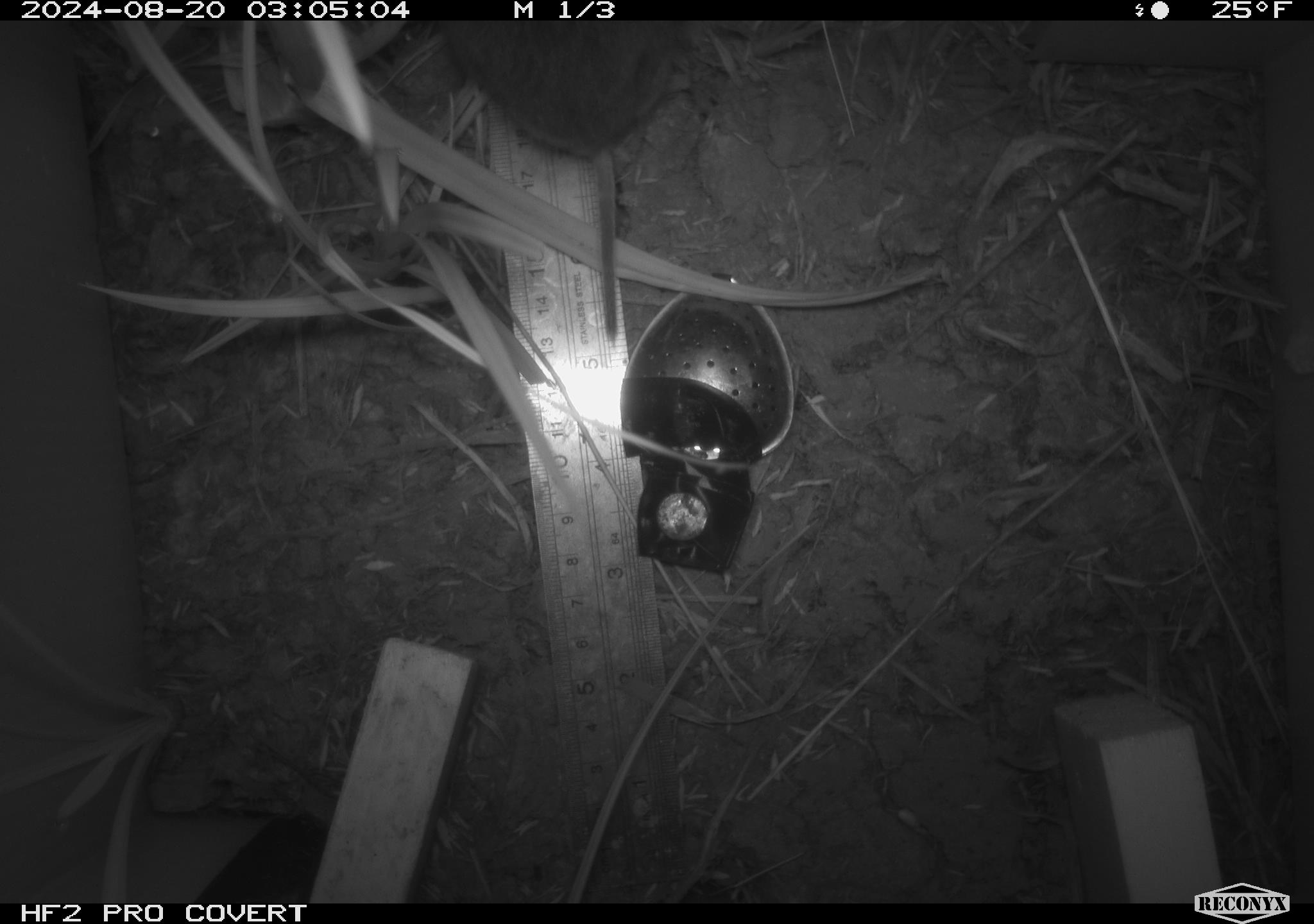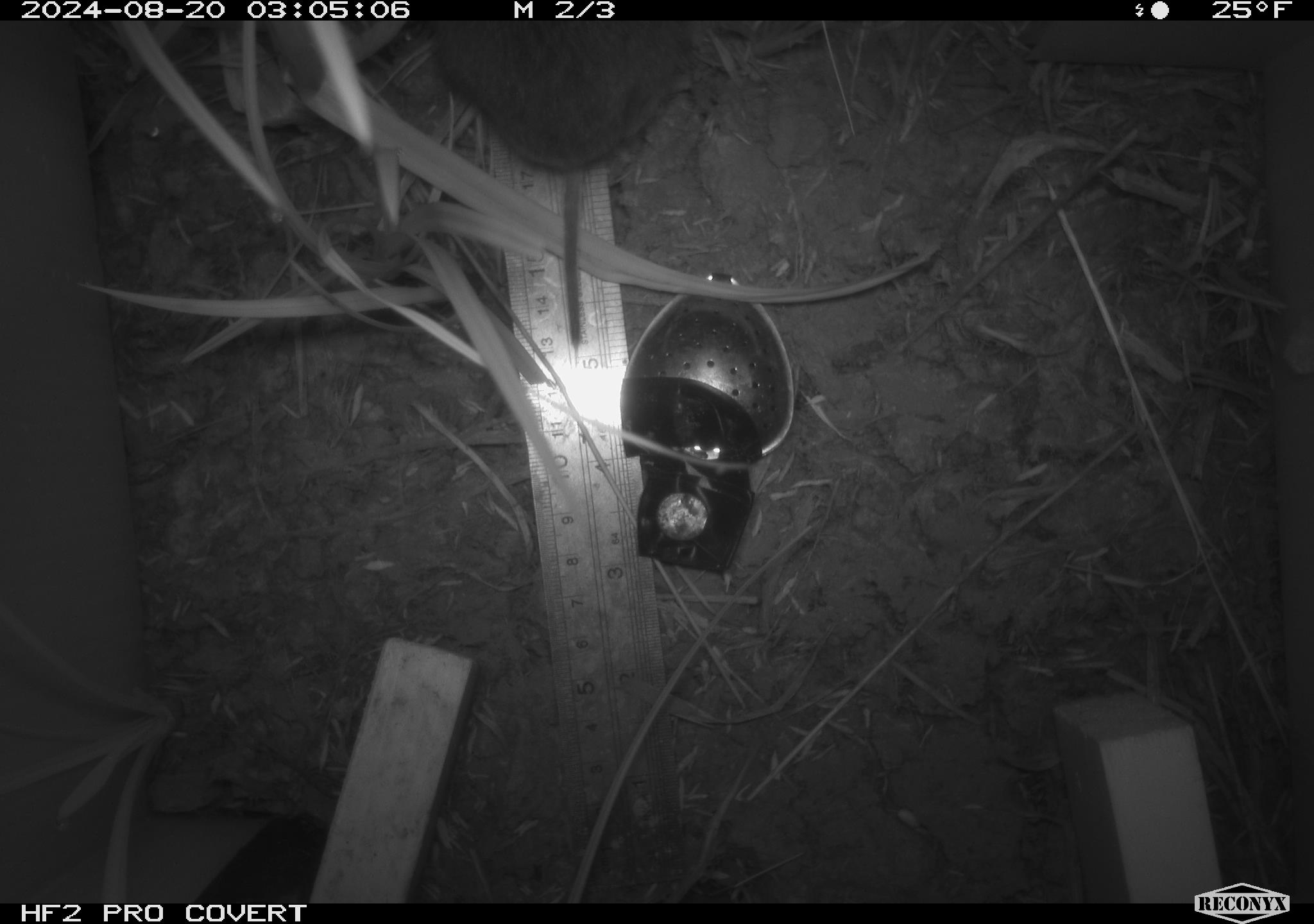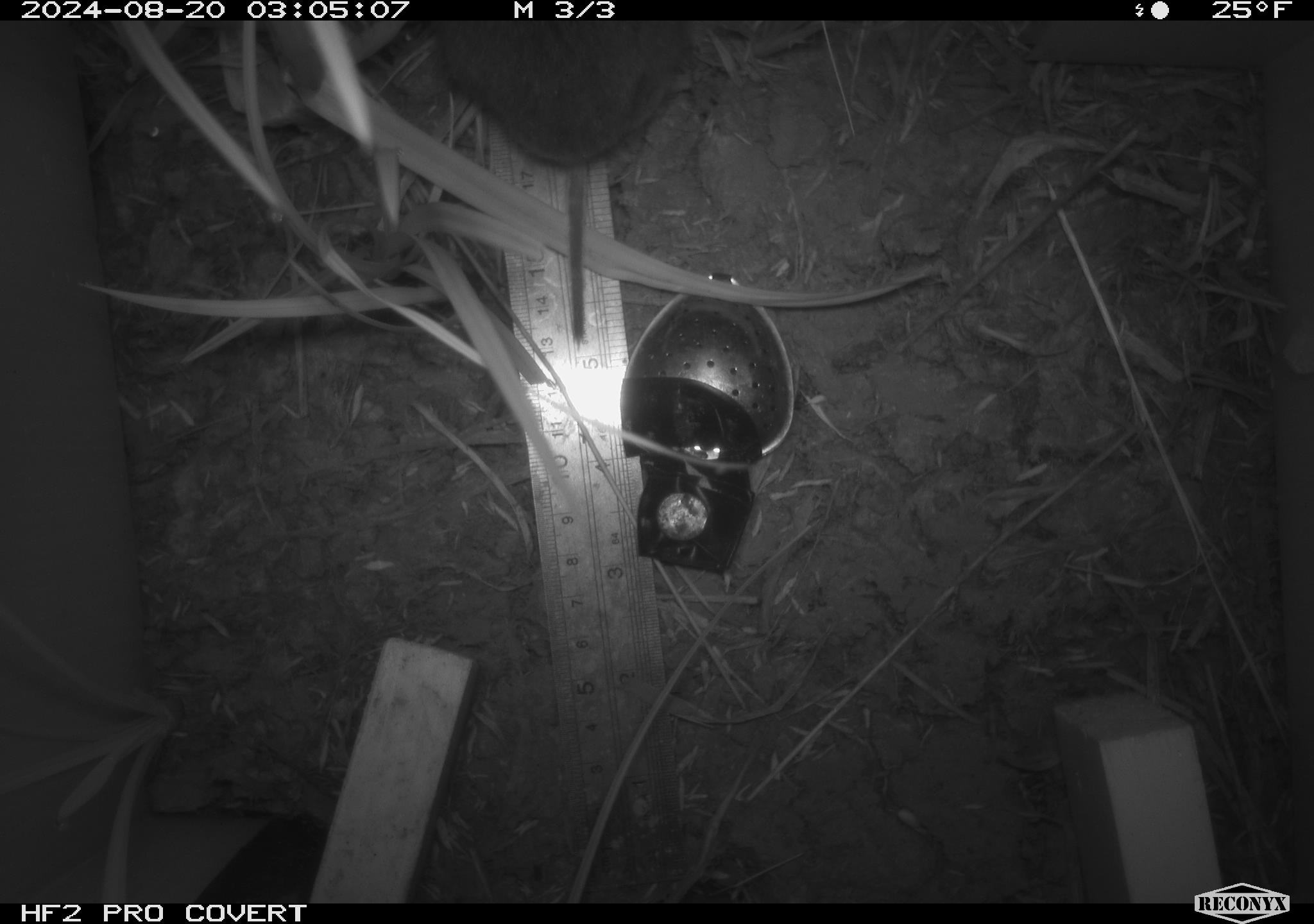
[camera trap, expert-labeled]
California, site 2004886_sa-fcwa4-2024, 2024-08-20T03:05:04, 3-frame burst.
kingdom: Animalia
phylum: Chordata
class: Mammalia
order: Rodentia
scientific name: Rodentia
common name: rodent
Rodent (Rodentia).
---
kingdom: Animalia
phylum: Chordata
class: Mammalia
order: Rodentia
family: Cricetidae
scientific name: Arvicolinae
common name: voles, lemmings, and muskrats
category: arvicolinae subfamily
Arvicolinae subfamily (voles, lemmings, and muskrats) (Arvicolinae).